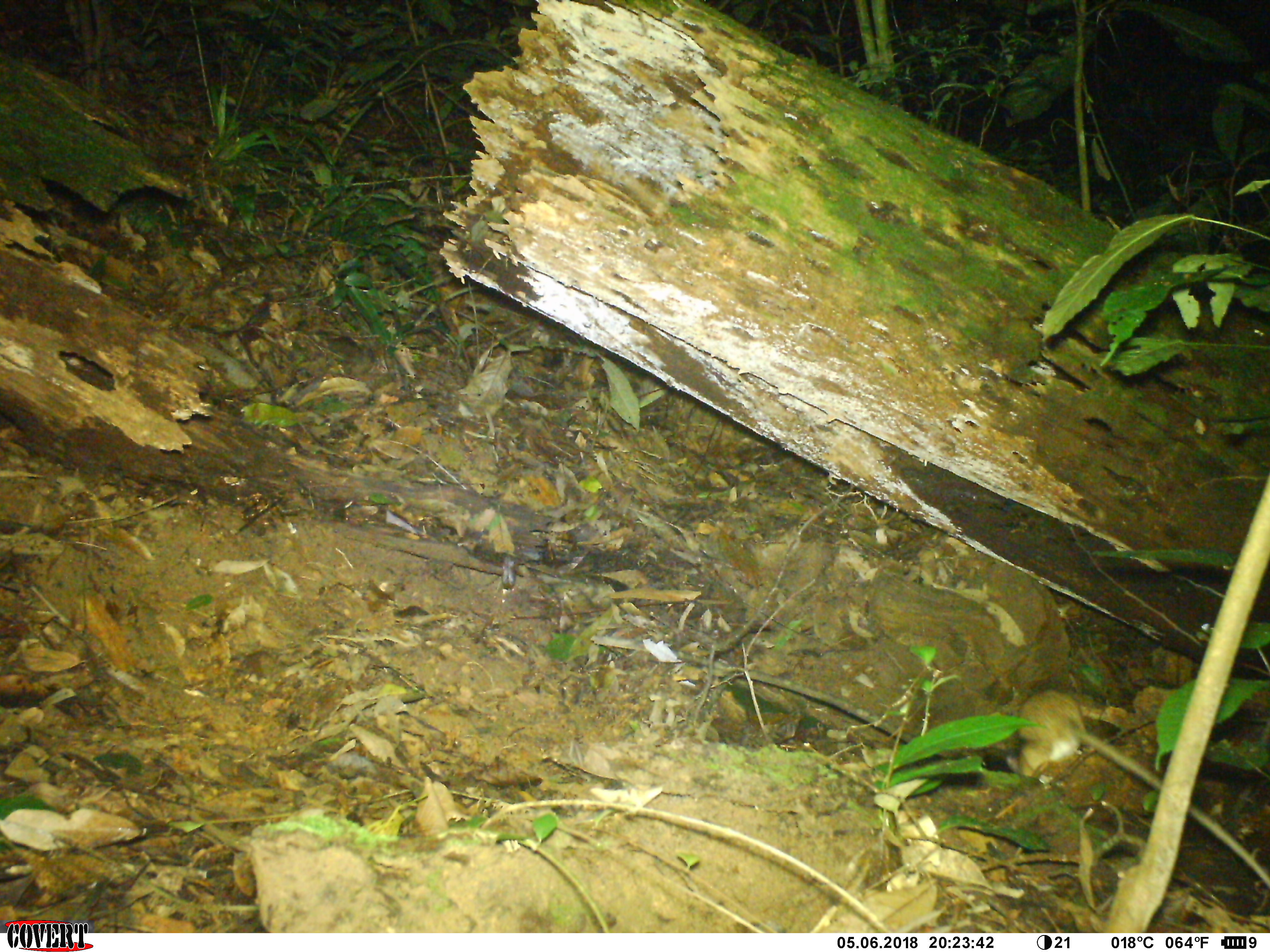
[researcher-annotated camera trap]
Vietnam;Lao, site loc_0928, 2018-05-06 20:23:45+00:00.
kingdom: Animalia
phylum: Chordata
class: Mammalia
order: Rodentia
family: Muridae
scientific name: Muridae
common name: old-world mice and rats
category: unidentified murid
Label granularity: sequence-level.